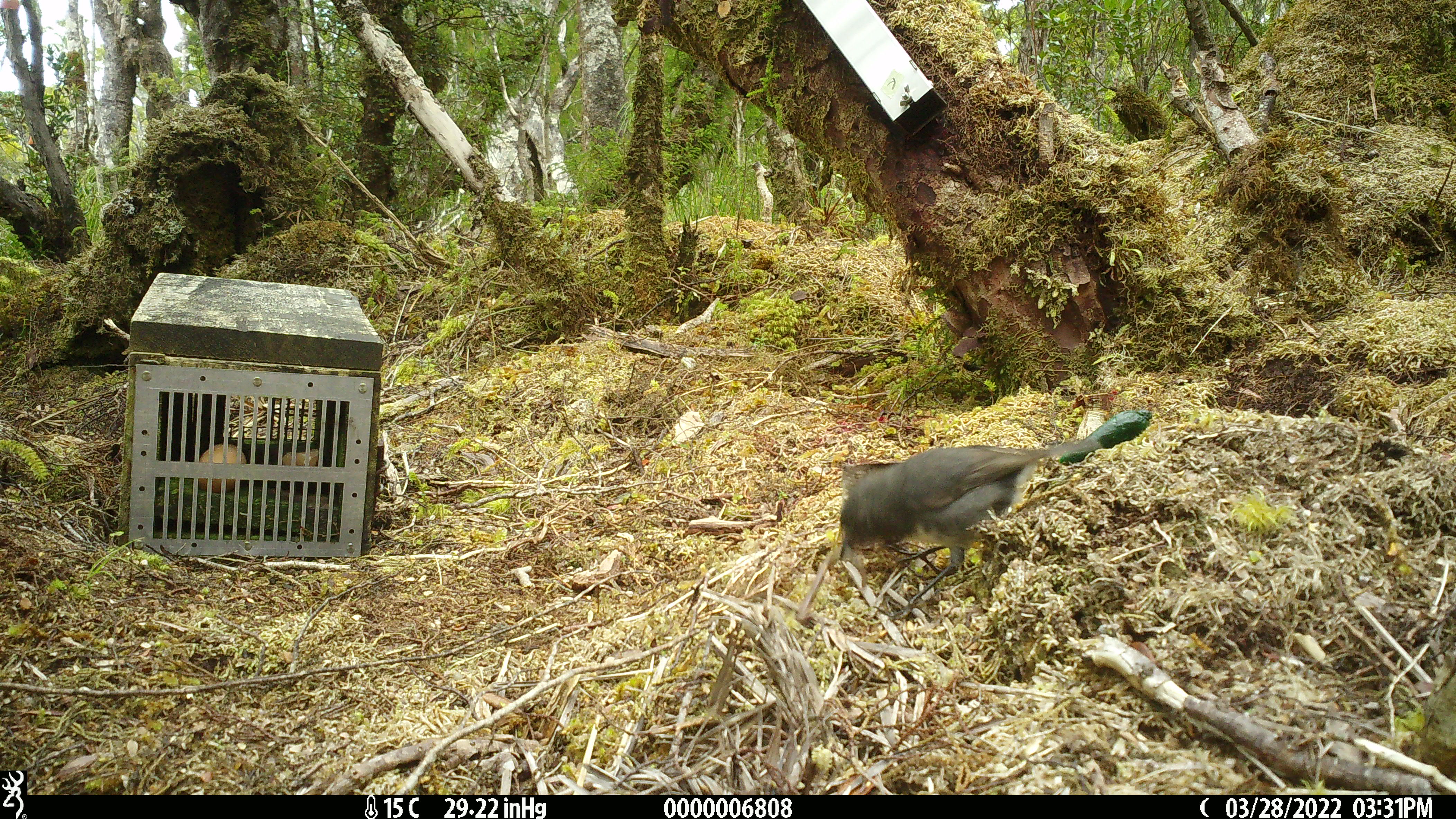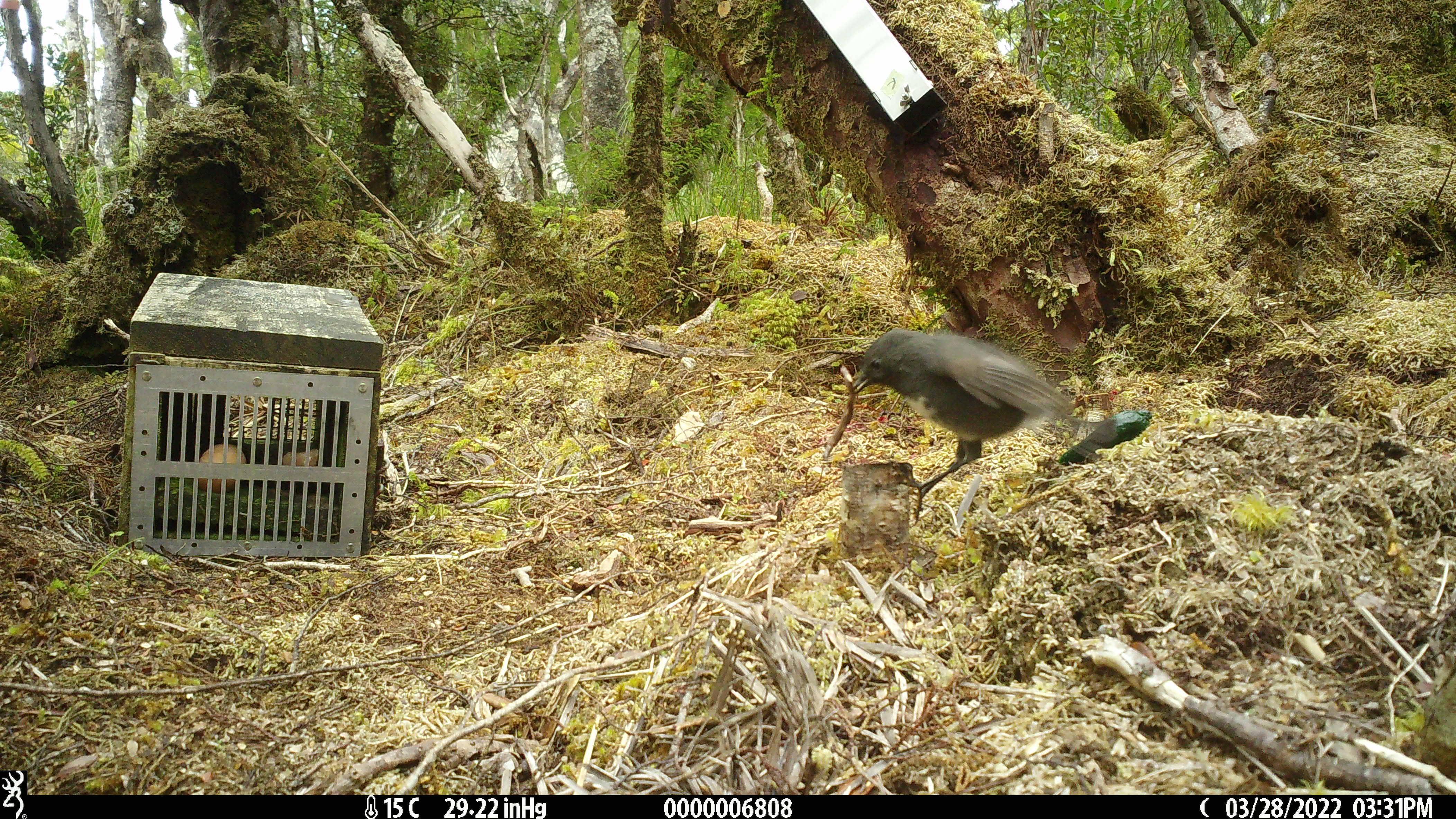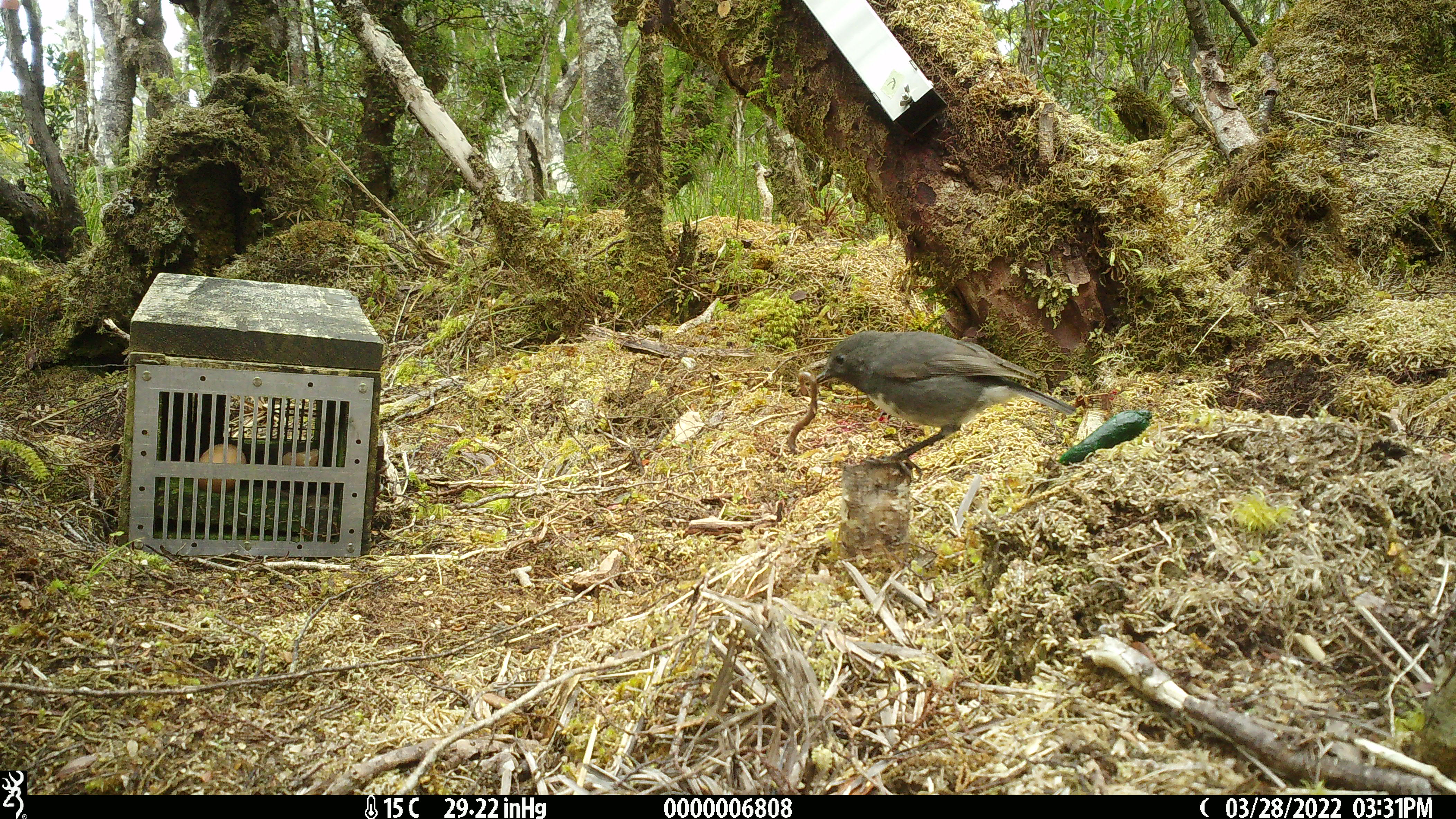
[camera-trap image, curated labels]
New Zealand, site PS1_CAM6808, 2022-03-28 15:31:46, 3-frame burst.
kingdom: Animalia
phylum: Chordata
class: Aves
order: Passeriformes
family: Petroicidae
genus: Petroica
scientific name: Petroica australis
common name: new zealand robin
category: robin